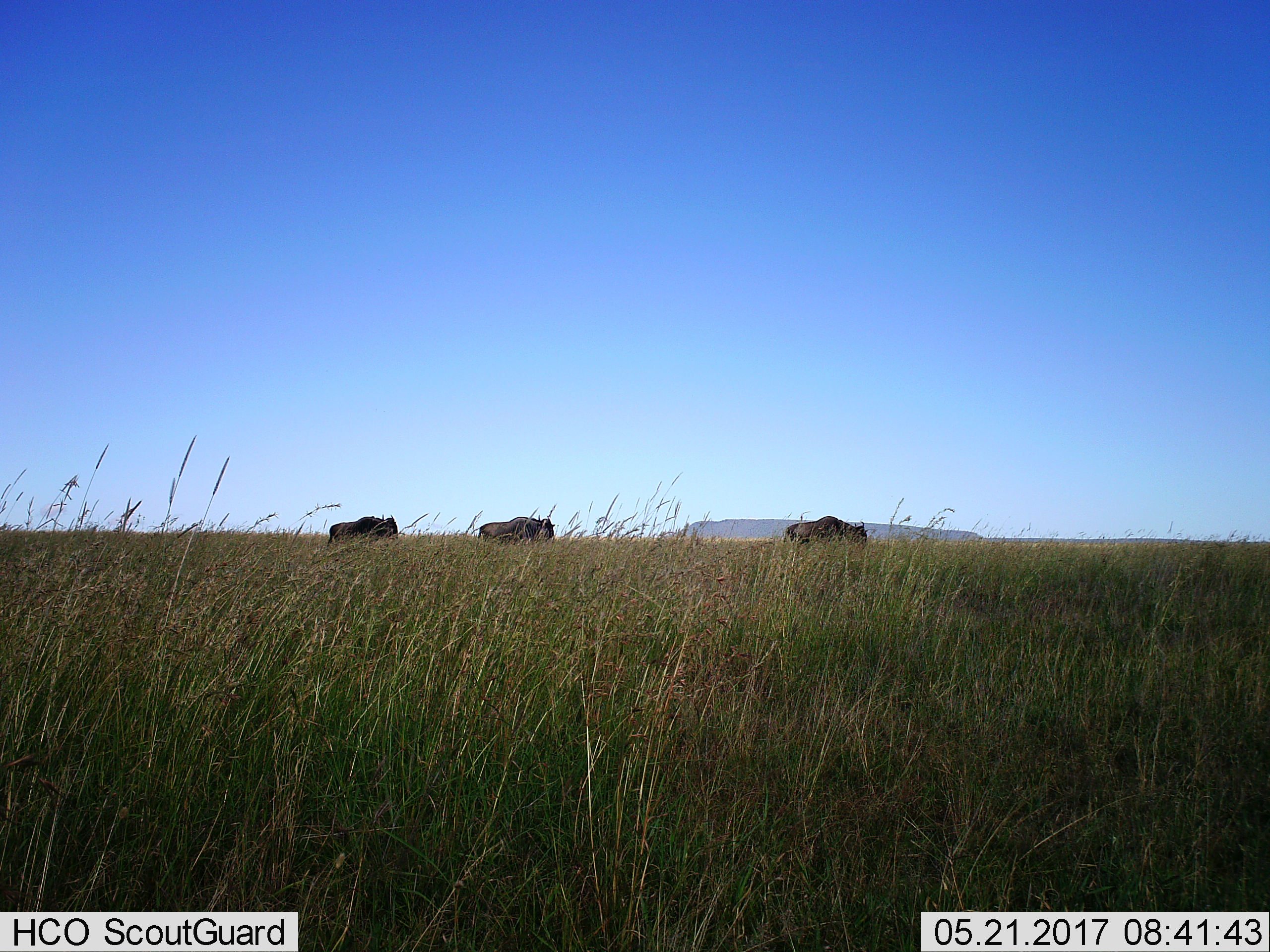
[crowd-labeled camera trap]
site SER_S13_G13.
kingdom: Animalia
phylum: Chordata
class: Mammalia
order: Artiodactyla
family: Bovidae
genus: Connochaetes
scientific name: Connochaetes taurinus taurinus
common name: blue wildebeest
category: wildebeestblue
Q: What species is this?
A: Wildebeestblue (blue wildebeest) (Connochaetes taurinus taurinus).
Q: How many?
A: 3.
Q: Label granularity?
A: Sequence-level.